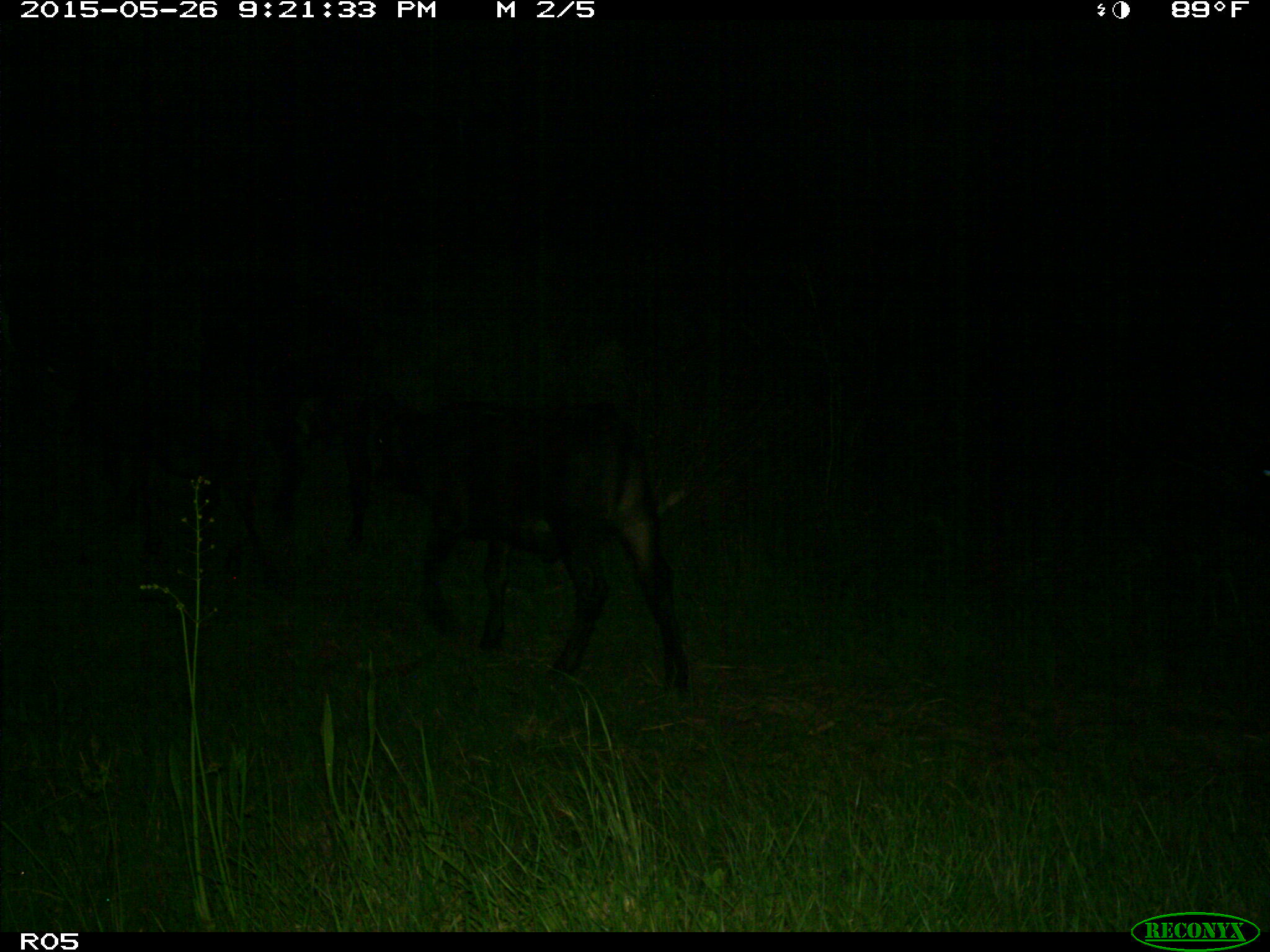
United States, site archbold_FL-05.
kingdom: Animalia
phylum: Chordata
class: Mammalia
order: Artiodactyla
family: Bovidae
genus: Bos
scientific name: Bos taurus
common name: domestic cow